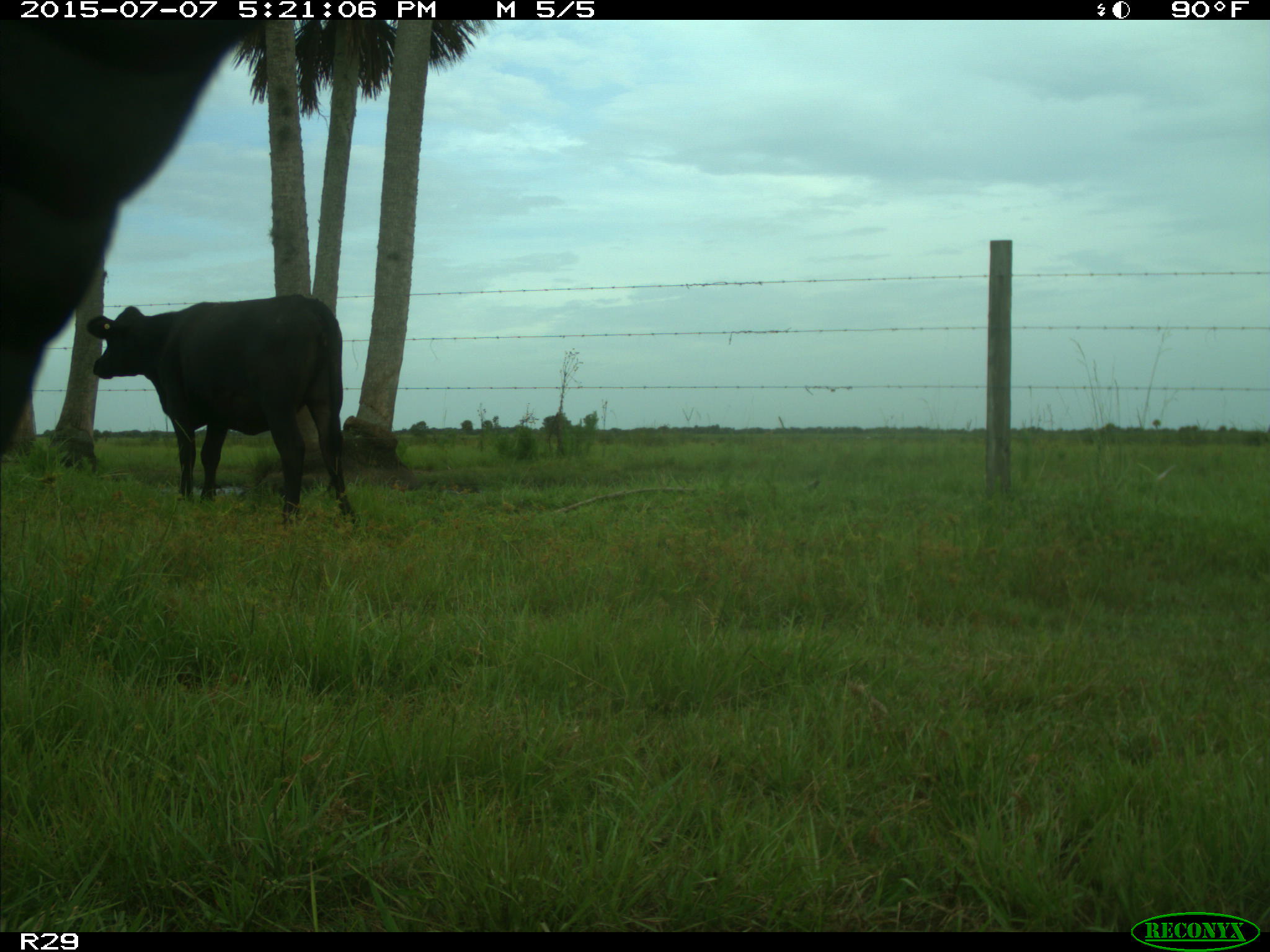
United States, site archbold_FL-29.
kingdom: Animalia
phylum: Chordata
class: Mammalia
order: Artiodactyla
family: Bovidae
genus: Bos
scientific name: Bos taurus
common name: domestic cow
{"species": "Bos taurus (domestic cow)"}